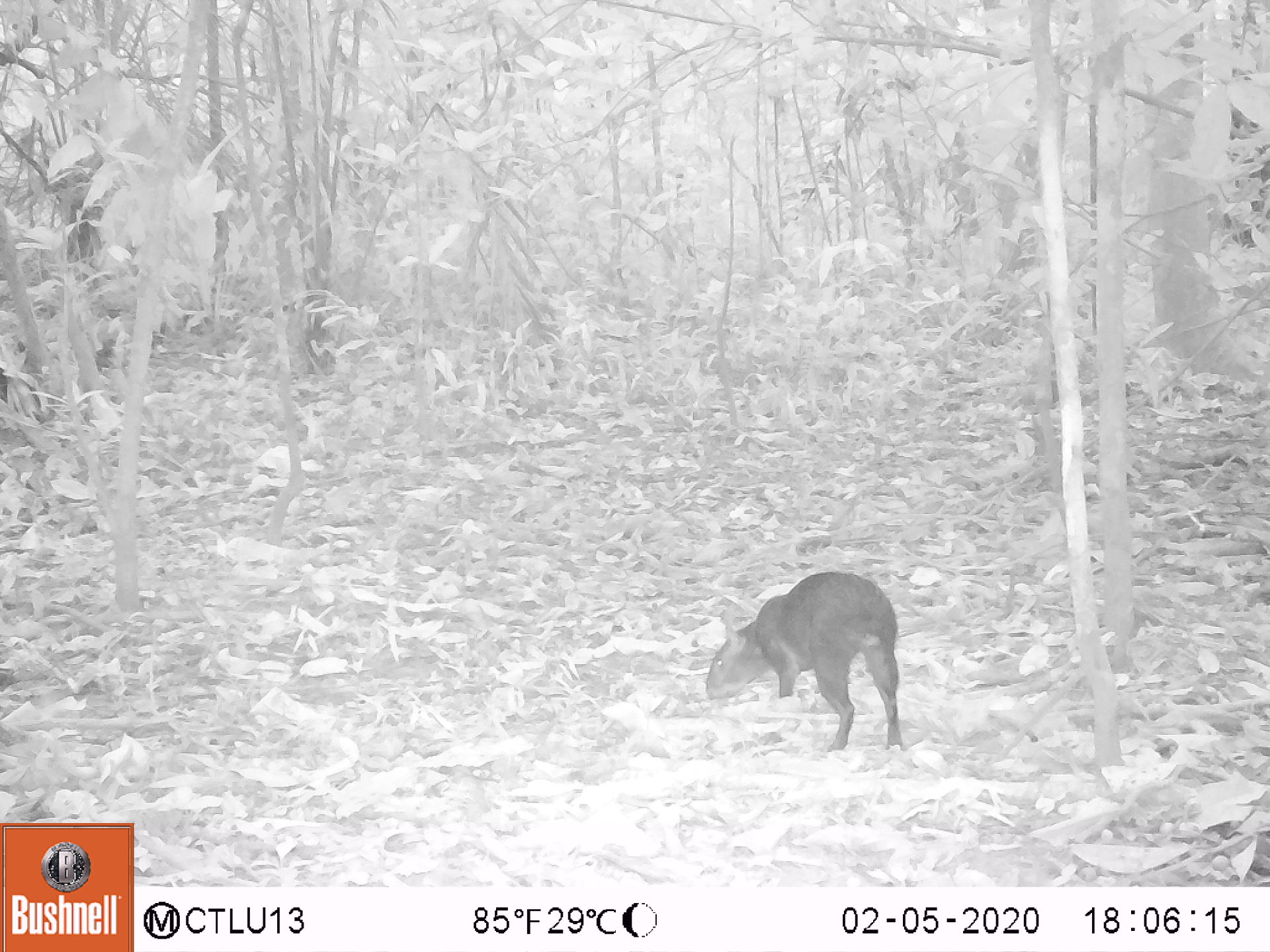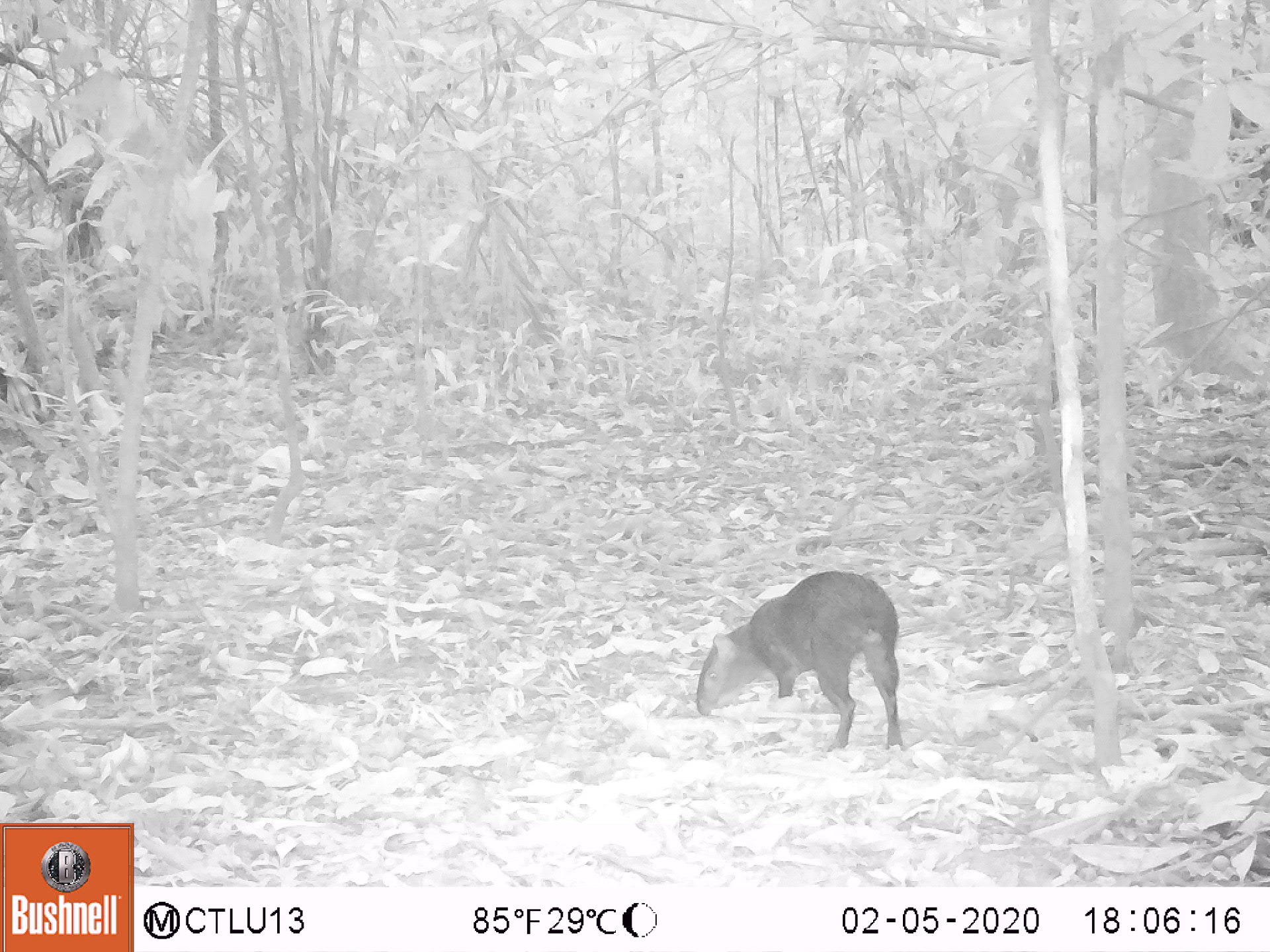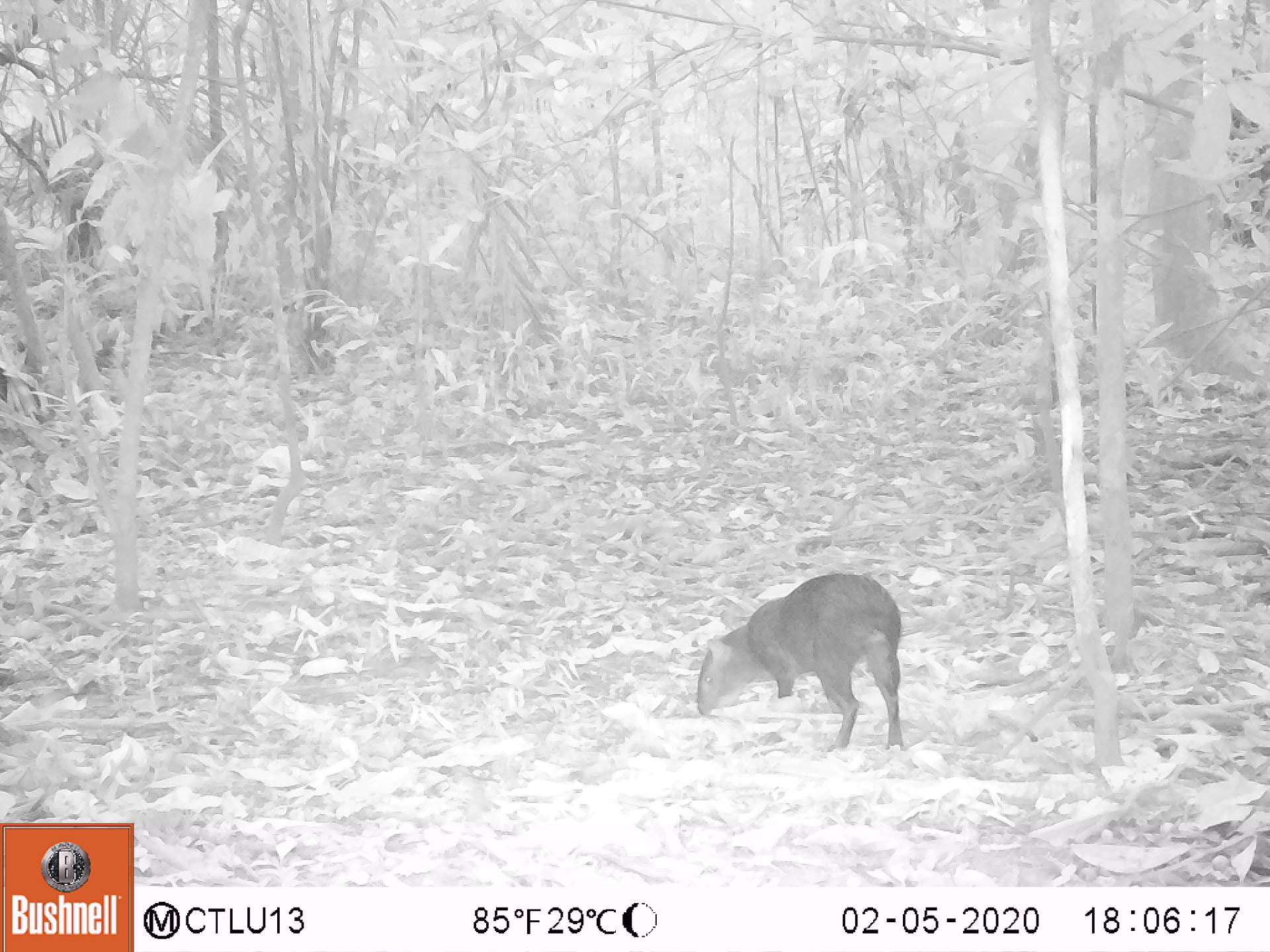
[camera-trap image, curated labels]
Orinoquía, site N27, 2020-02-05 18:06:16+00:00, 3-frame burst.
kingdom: Animalia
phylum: Chordata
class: Mammalia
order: Rodentia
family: Dasyproctidae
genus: Dasyprocta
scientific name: Dasyprocta fuliginosa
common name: black agouti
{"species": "black agouti (Dasyprocta fuliginosa)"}